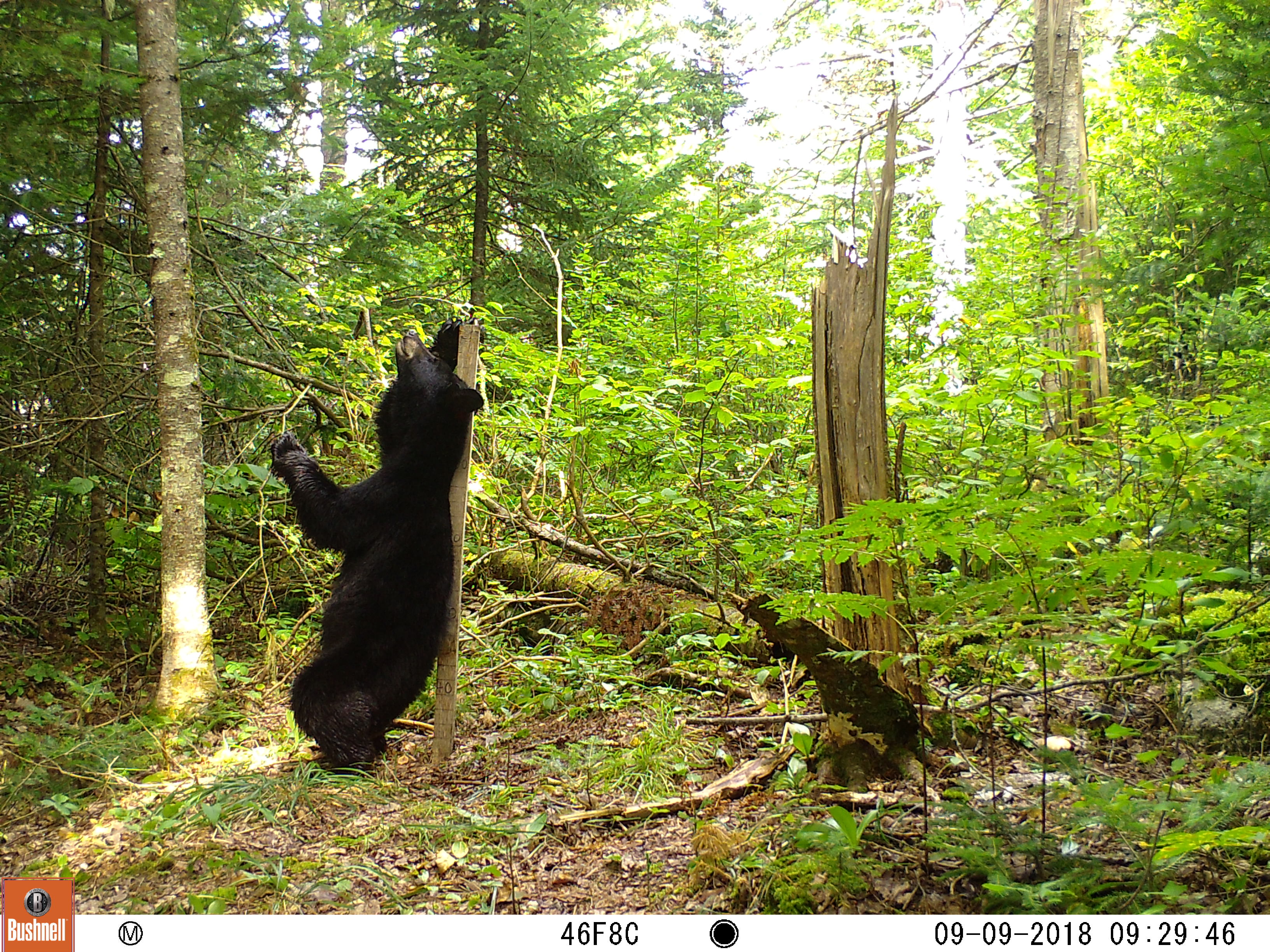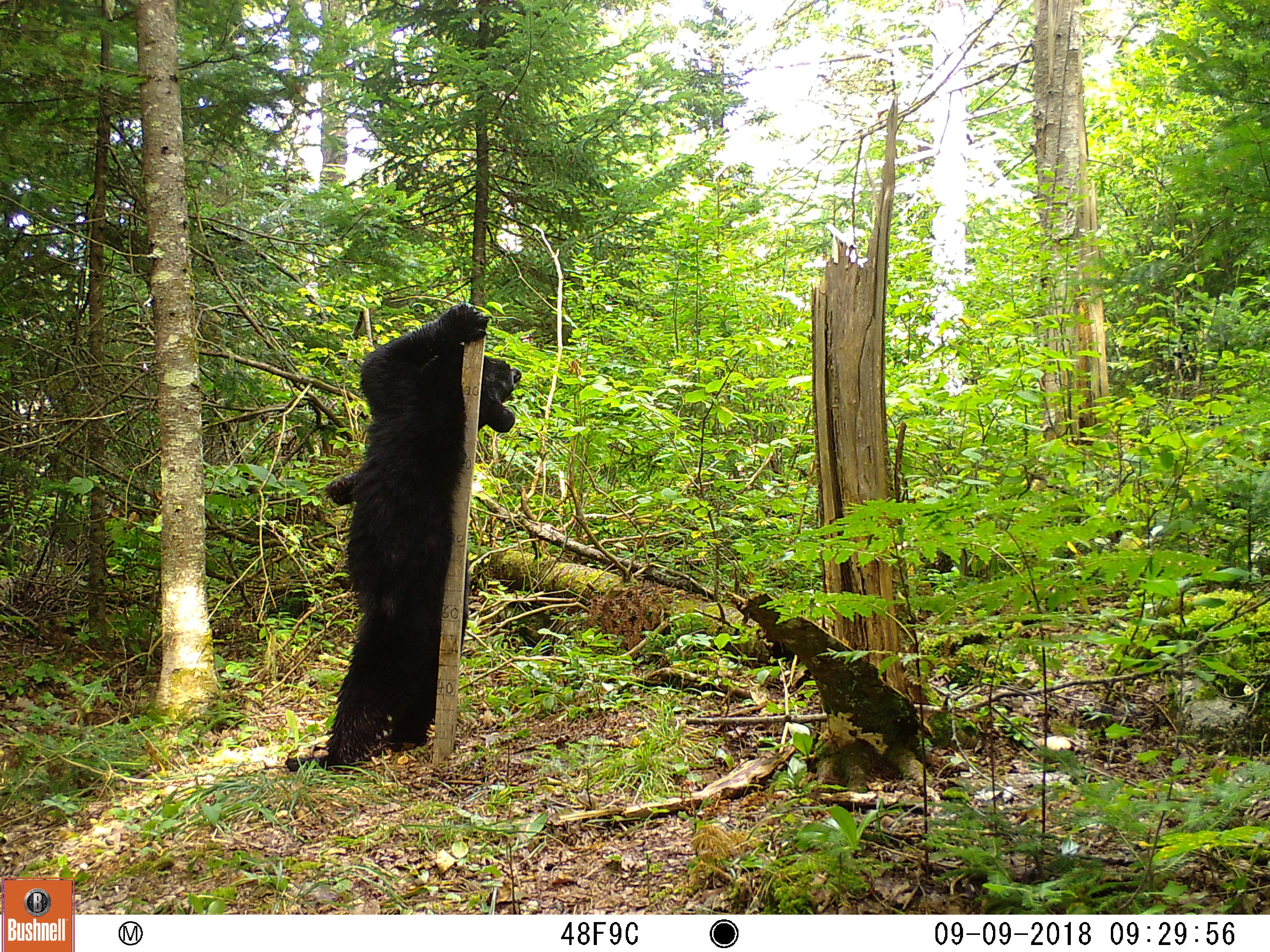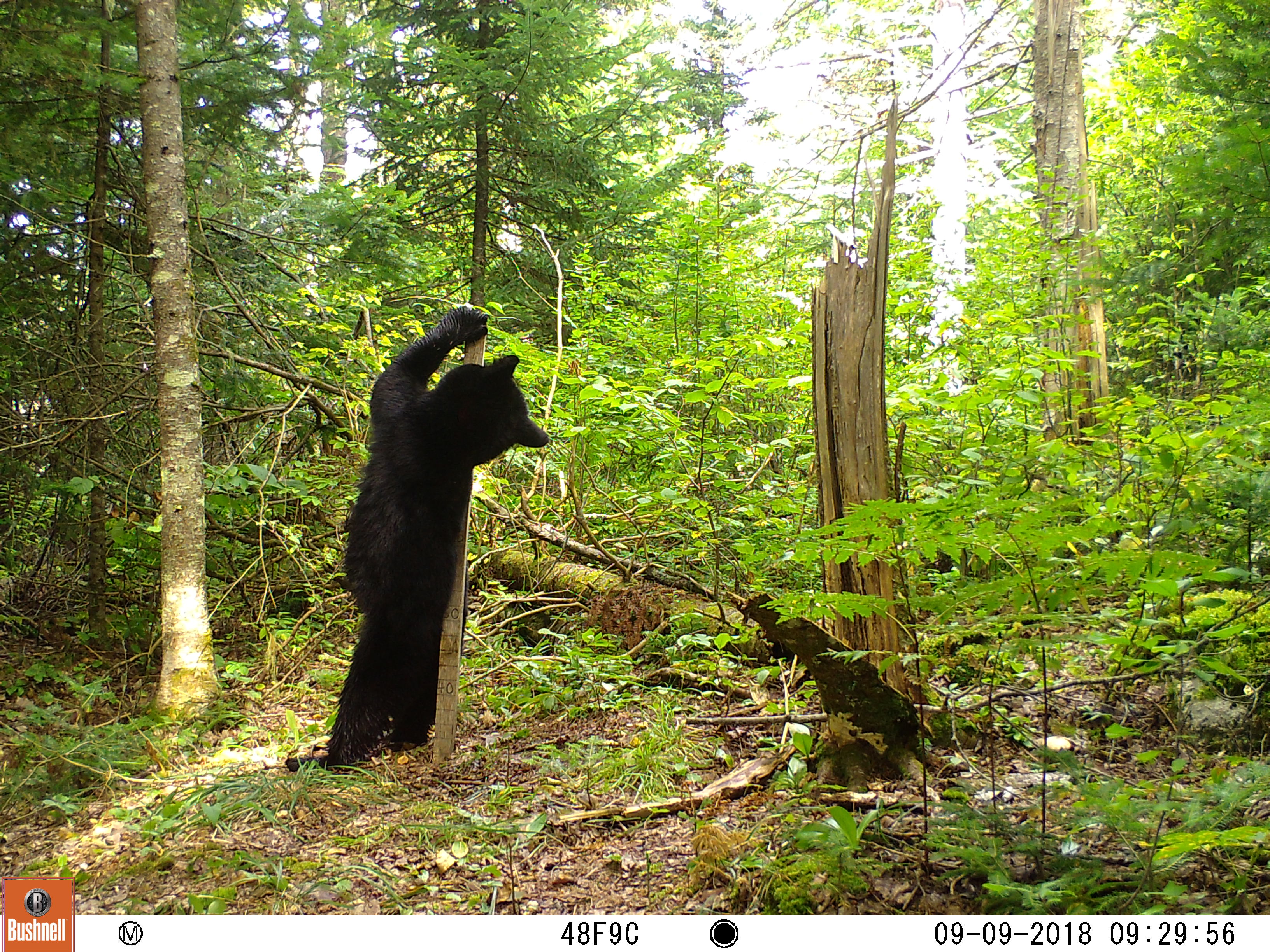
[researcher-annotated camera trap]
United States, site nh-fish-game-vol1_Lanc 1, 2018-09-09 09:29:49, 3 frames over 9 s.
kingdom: Animalia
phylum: Chordata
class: Mammalia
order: Carnivora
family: Ursidae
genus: Ursus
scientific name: Ursus americanus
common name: black bear